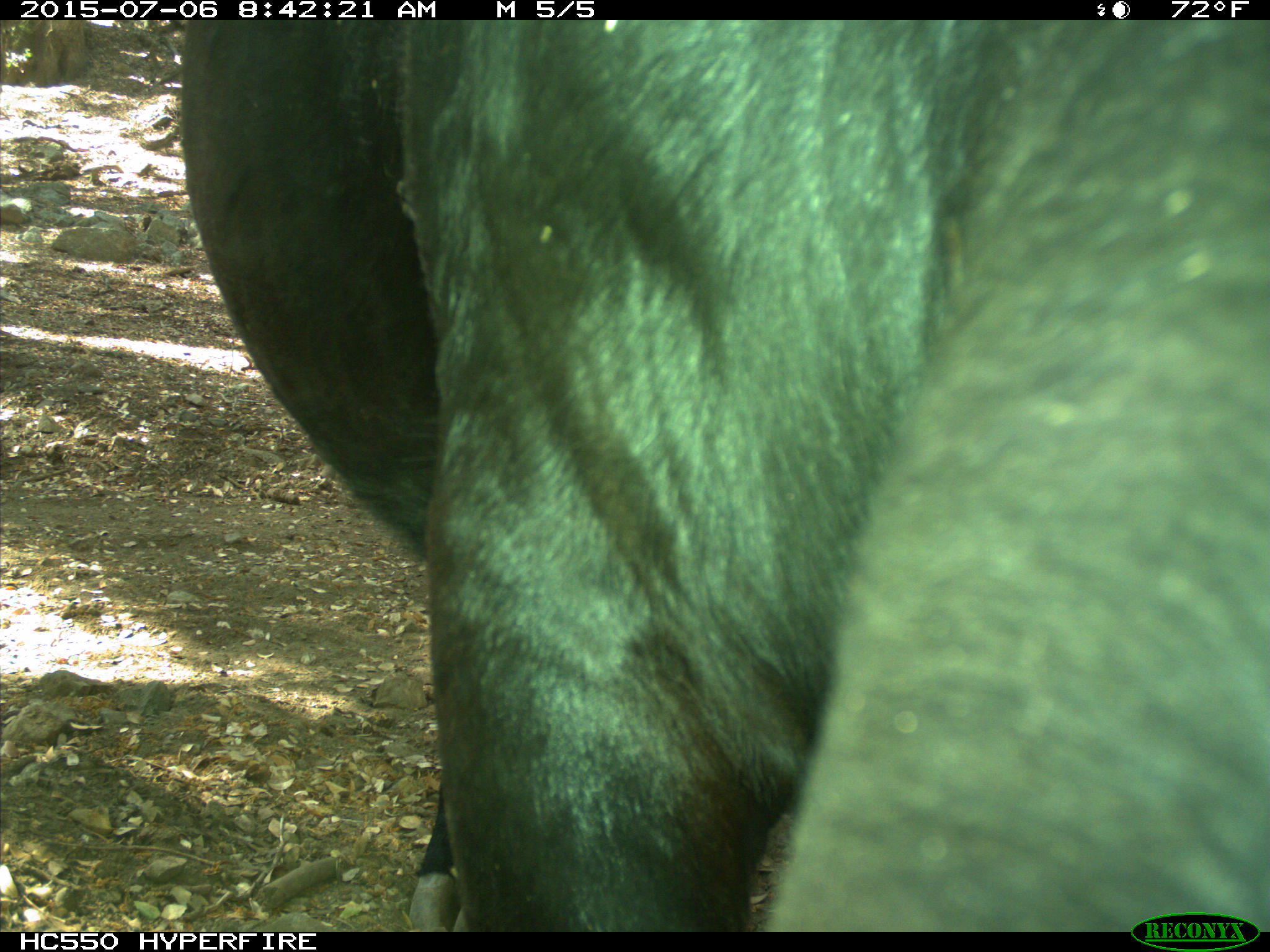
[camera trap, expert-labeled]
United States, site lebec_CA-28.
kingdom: Animalia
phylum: Chordata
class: Mammalia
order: Artiodactyla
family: Bovidae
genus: Bos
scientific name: Bos taurus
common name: domestic cow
Bos taurus (domestic cow).